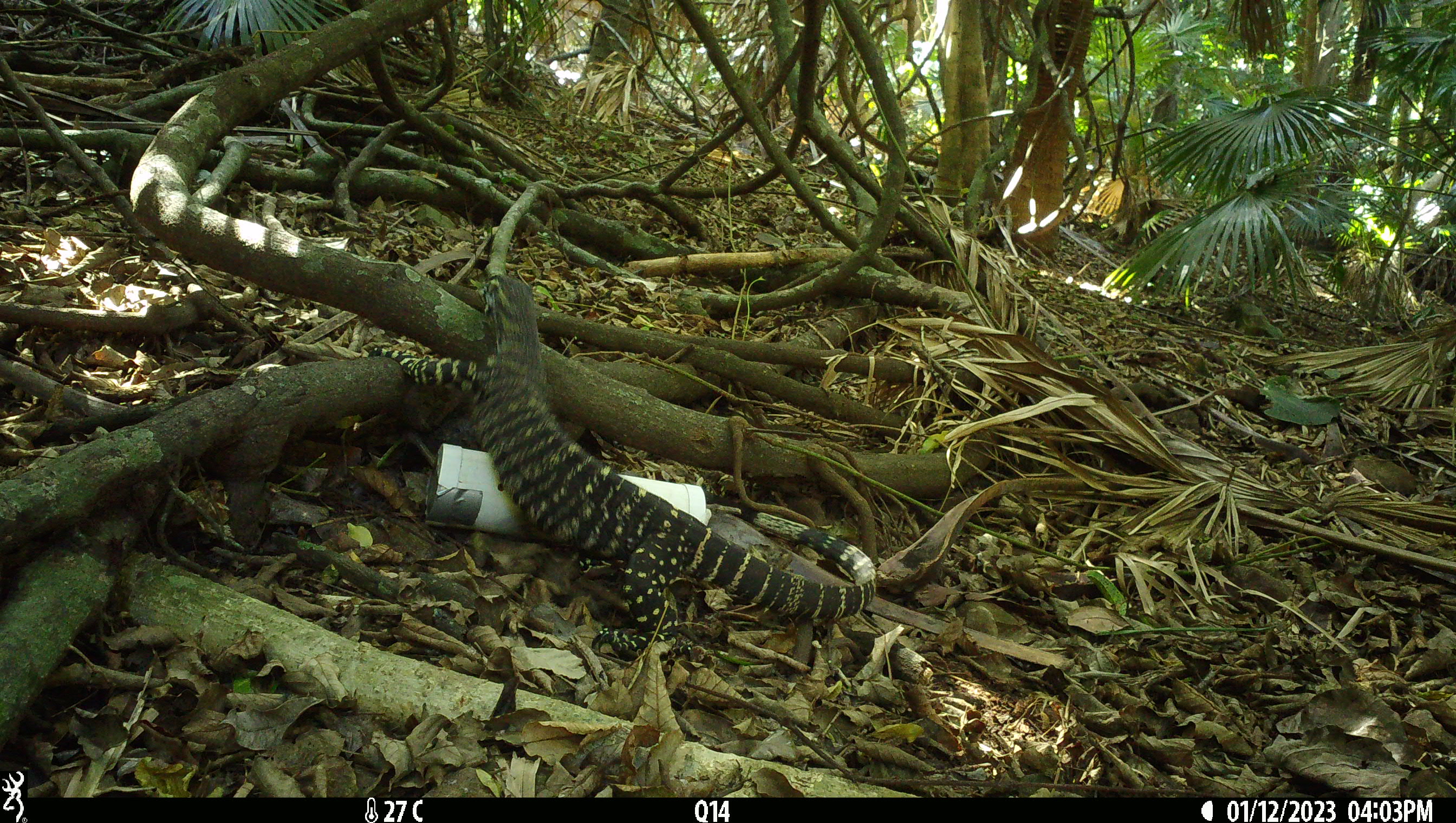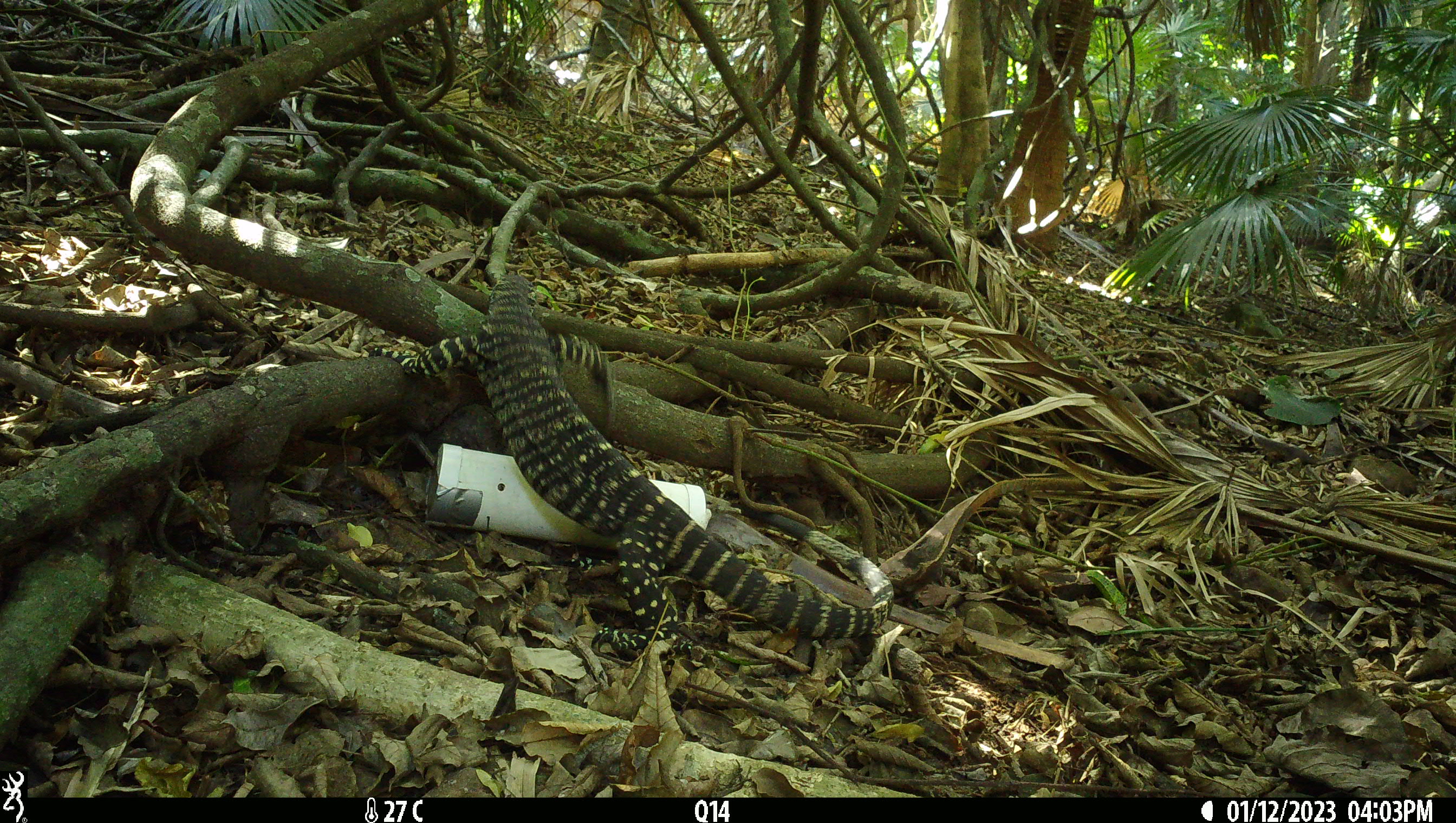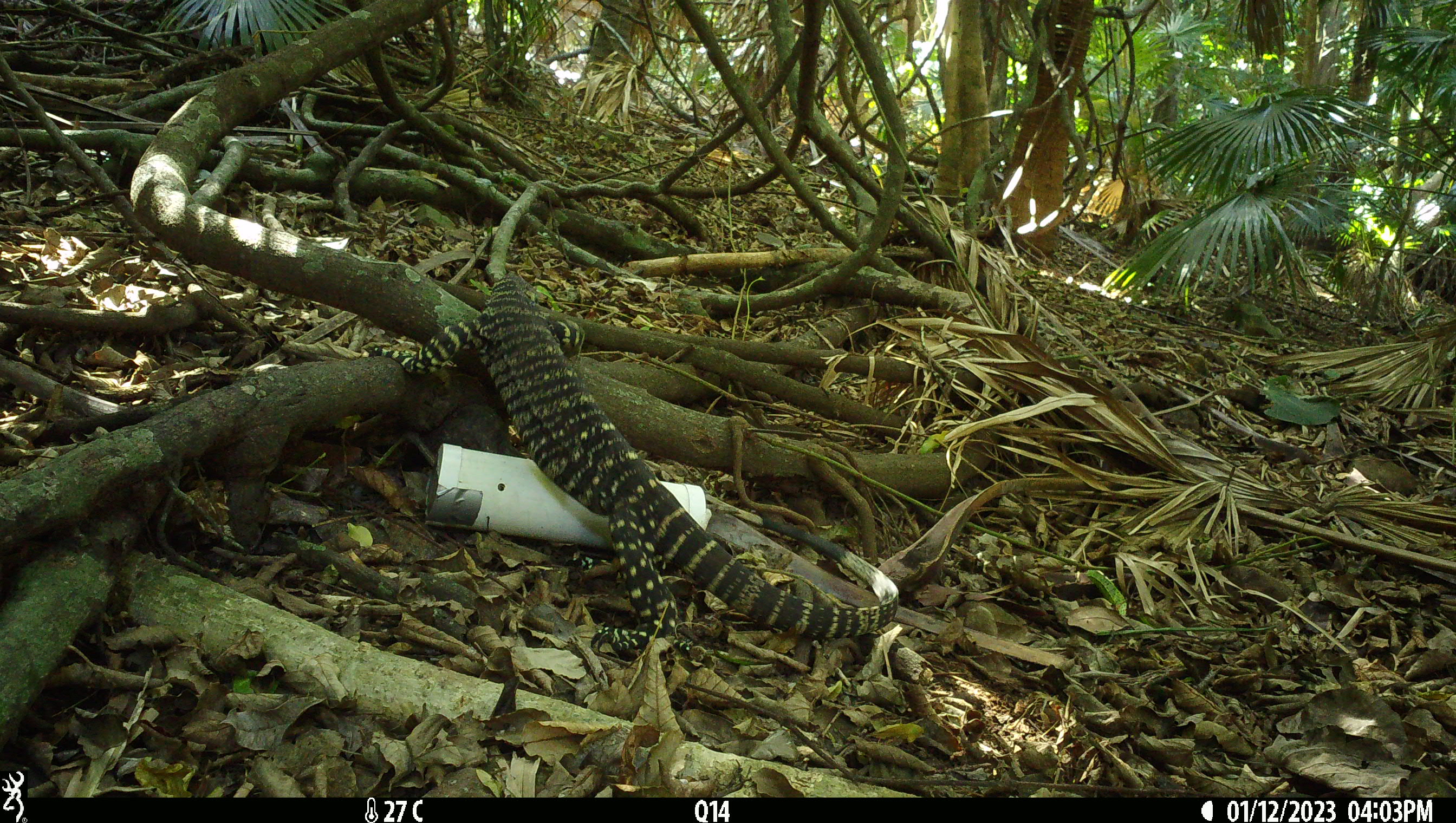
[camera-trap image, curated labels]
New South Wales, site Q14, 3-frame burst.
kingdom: Animalia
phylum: Chordata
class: Reptilia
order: Squamata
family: Varanidae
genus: Varanus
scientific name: Varanus varius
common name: lace monitor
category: goanna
Goanna (lace monitor) (Varanus varius).